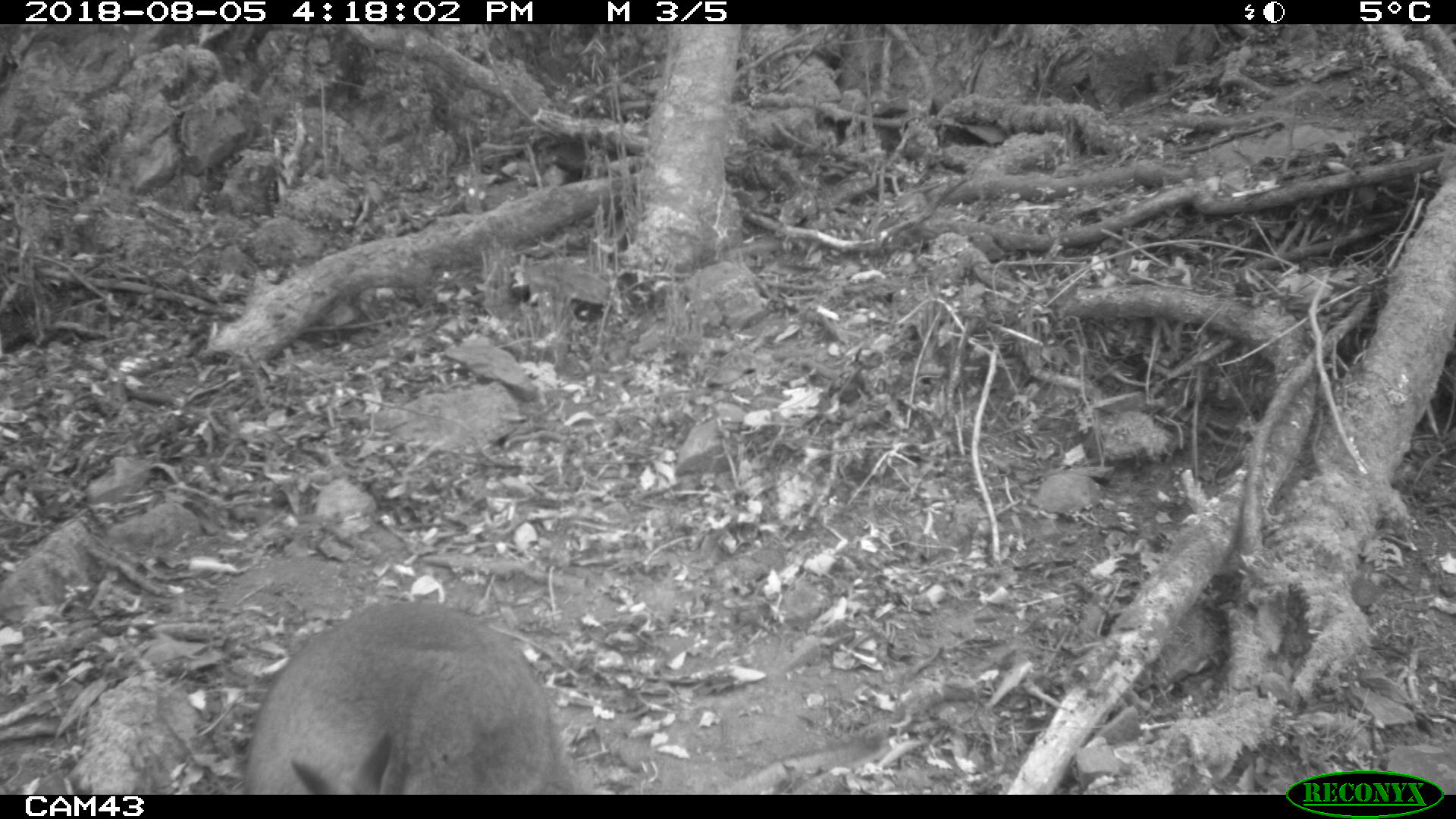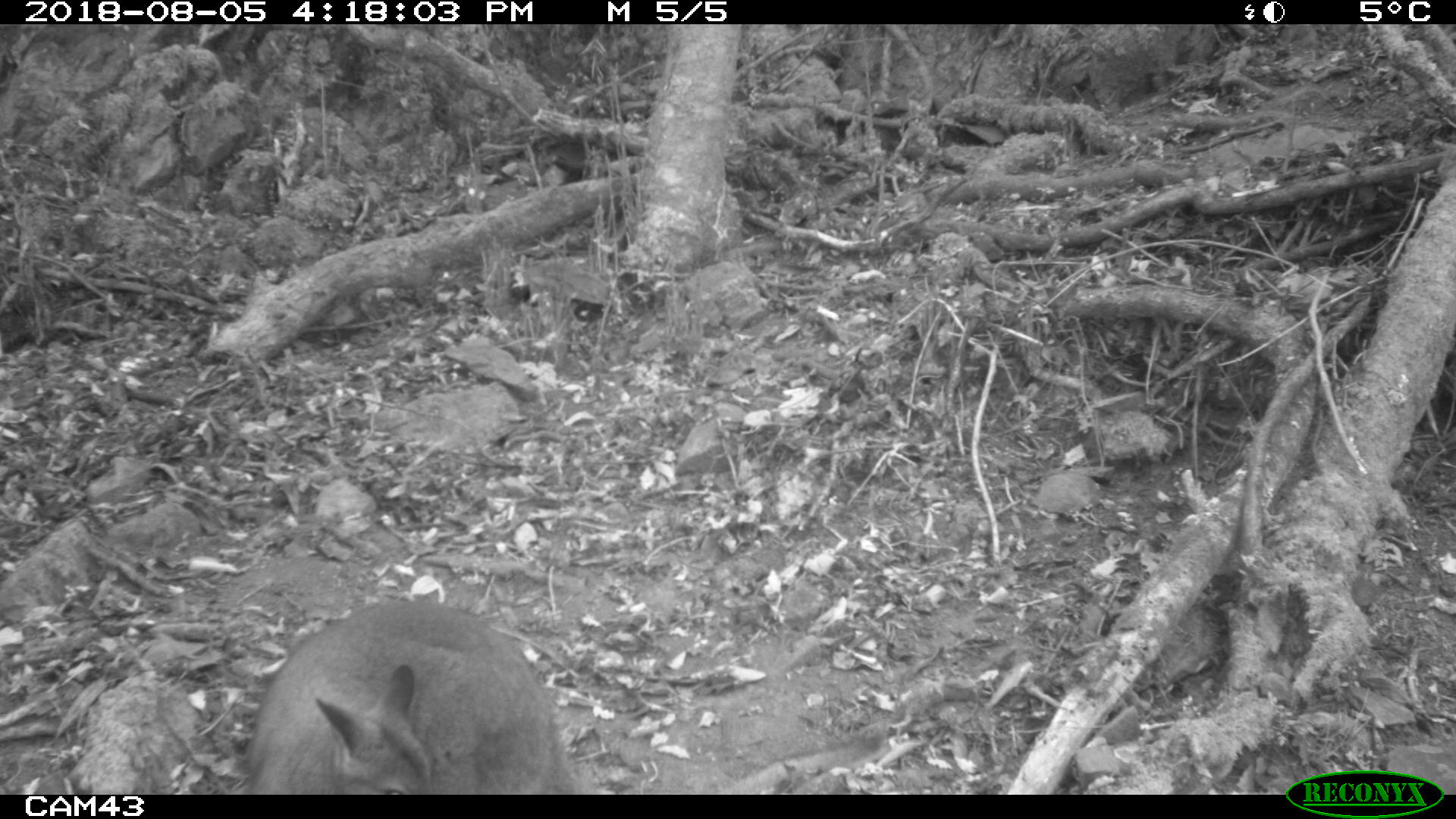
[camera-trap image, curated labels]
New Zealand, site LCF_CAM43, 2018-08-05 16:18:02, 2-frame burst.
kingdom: Animalia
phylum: Chordata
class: Mammalia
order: Diprotodontia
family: Macropodidae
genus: Notamacropus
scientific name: Notamacropus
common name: wallaby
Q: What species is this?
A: Wallaby (Notamacropus).